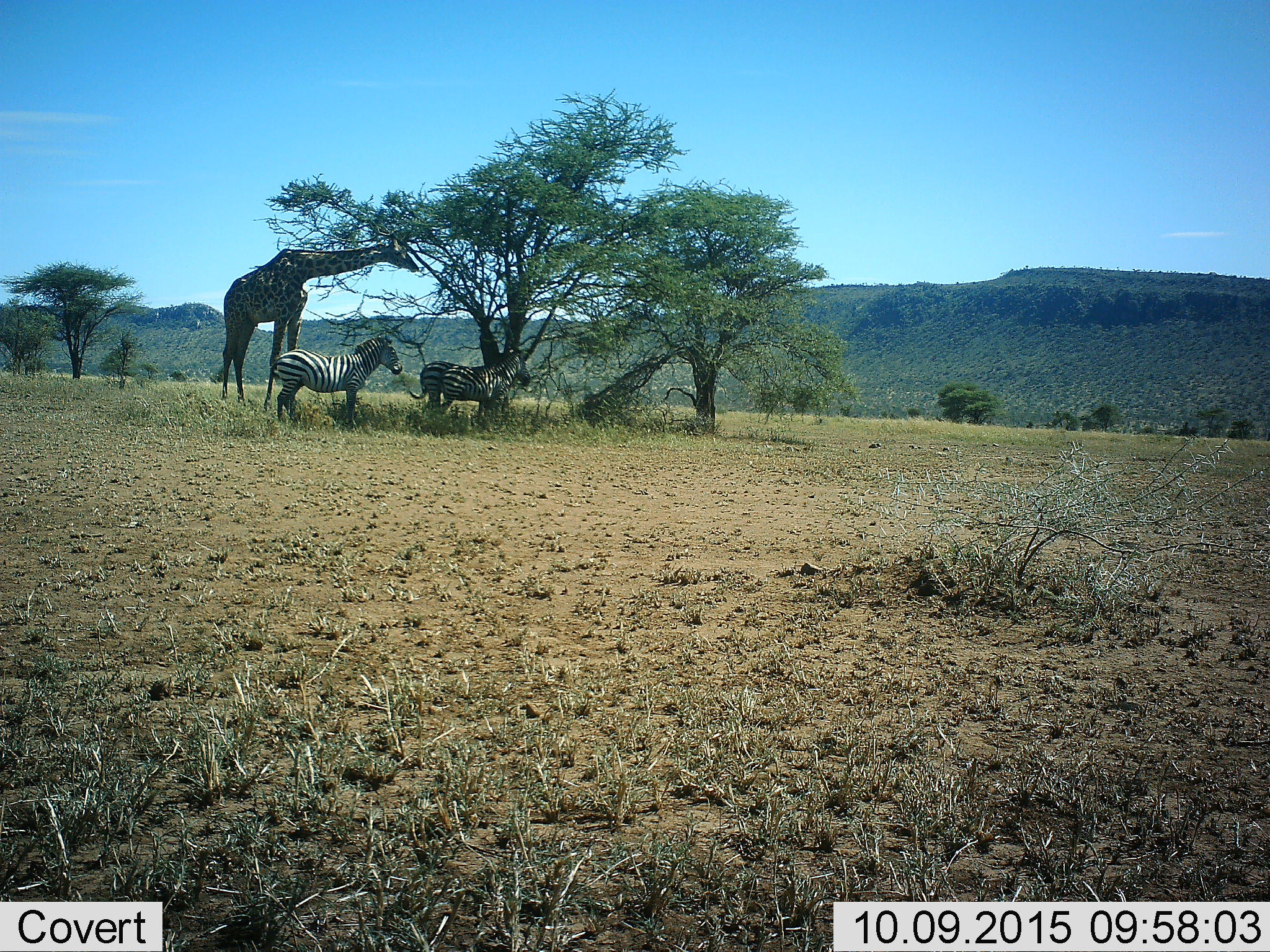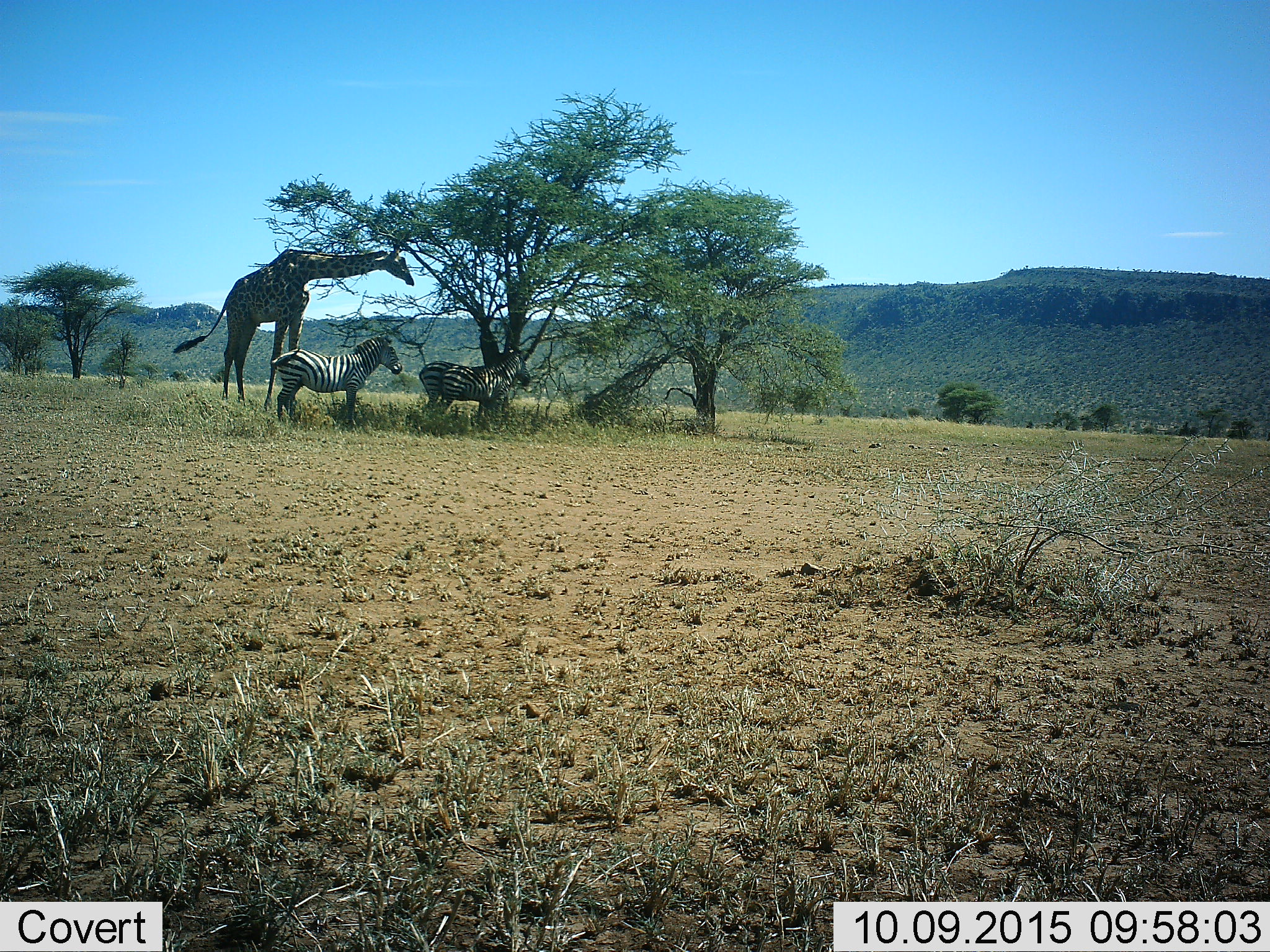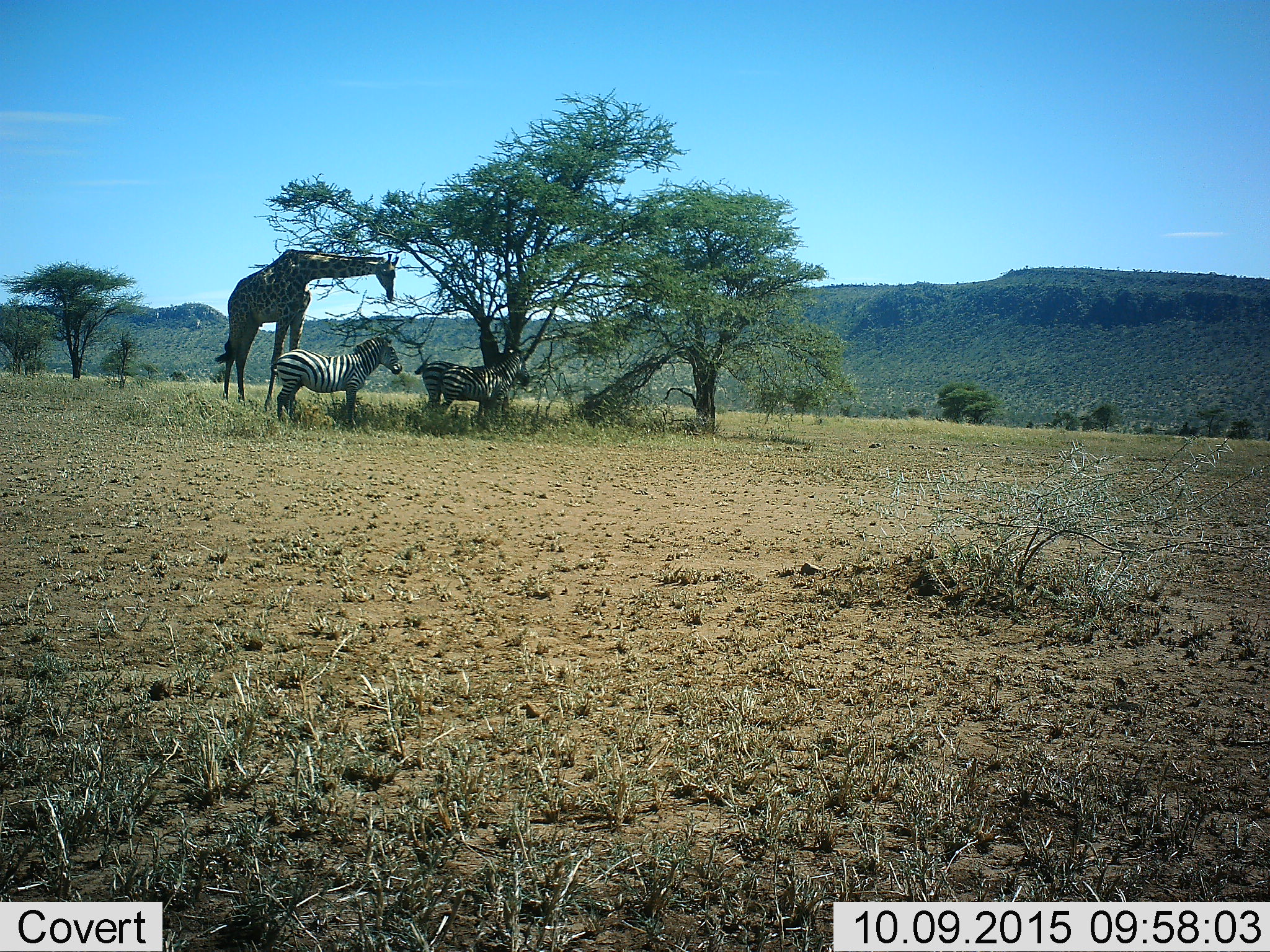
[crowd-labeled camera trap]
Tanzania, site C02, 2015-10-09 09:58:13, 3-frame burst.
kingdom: Animalia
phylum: Chordata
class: Mammalia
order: Artiodactyla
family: Giraffidae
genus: Giraffa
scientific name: Giraffa camelopardalis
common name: giraffe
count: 1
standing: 56%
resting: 6%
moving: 0%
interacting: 0%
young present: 0%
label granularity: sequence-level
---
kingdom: Animalia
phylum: Chordata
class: Mammalia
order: Perissodactyla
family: Equidae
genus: Equus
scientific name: Equus quagga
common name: plains zebra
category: zebra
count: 3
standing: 89%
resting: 11%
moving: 6%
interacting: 6%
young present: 0%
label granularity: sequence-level